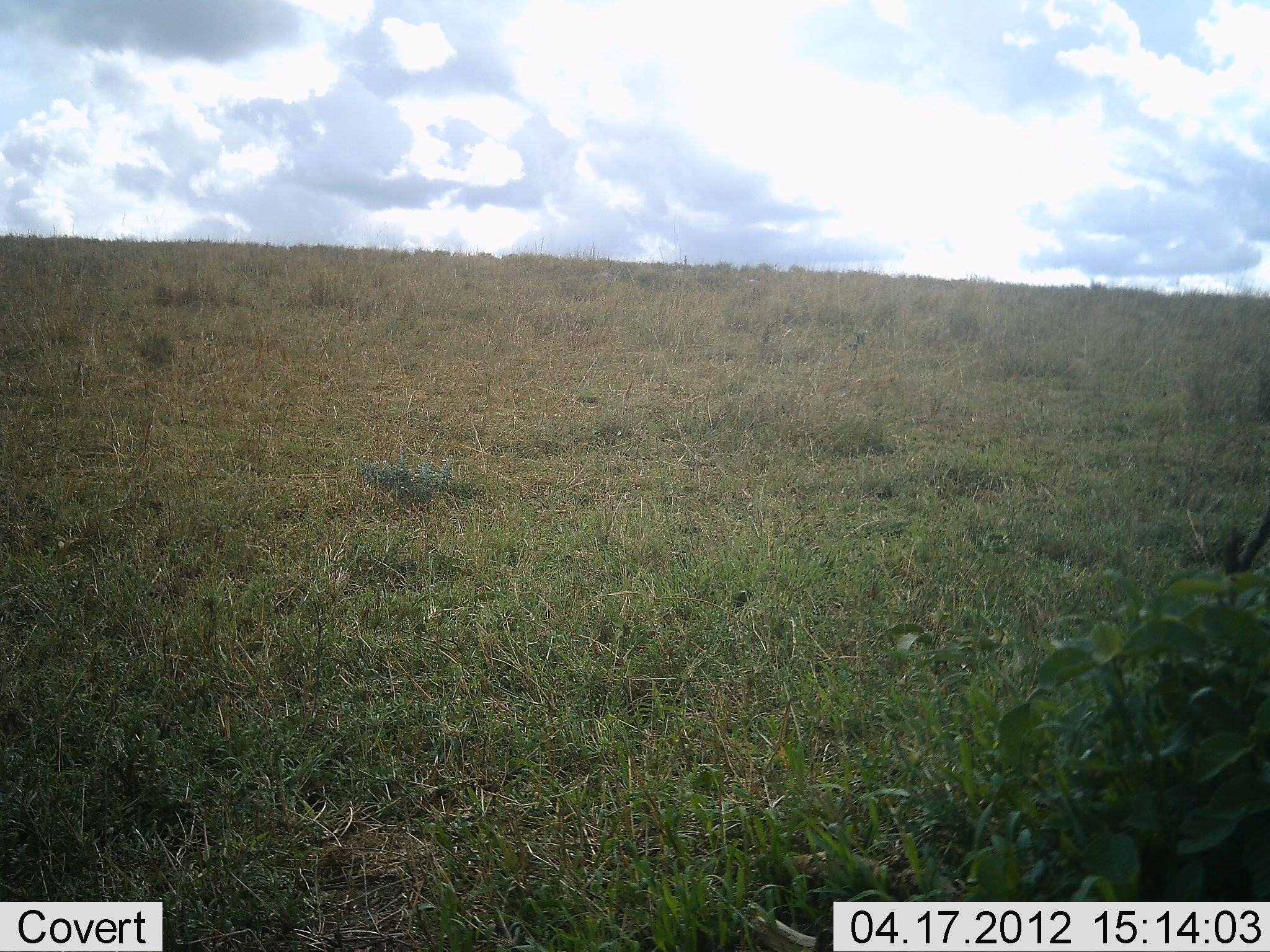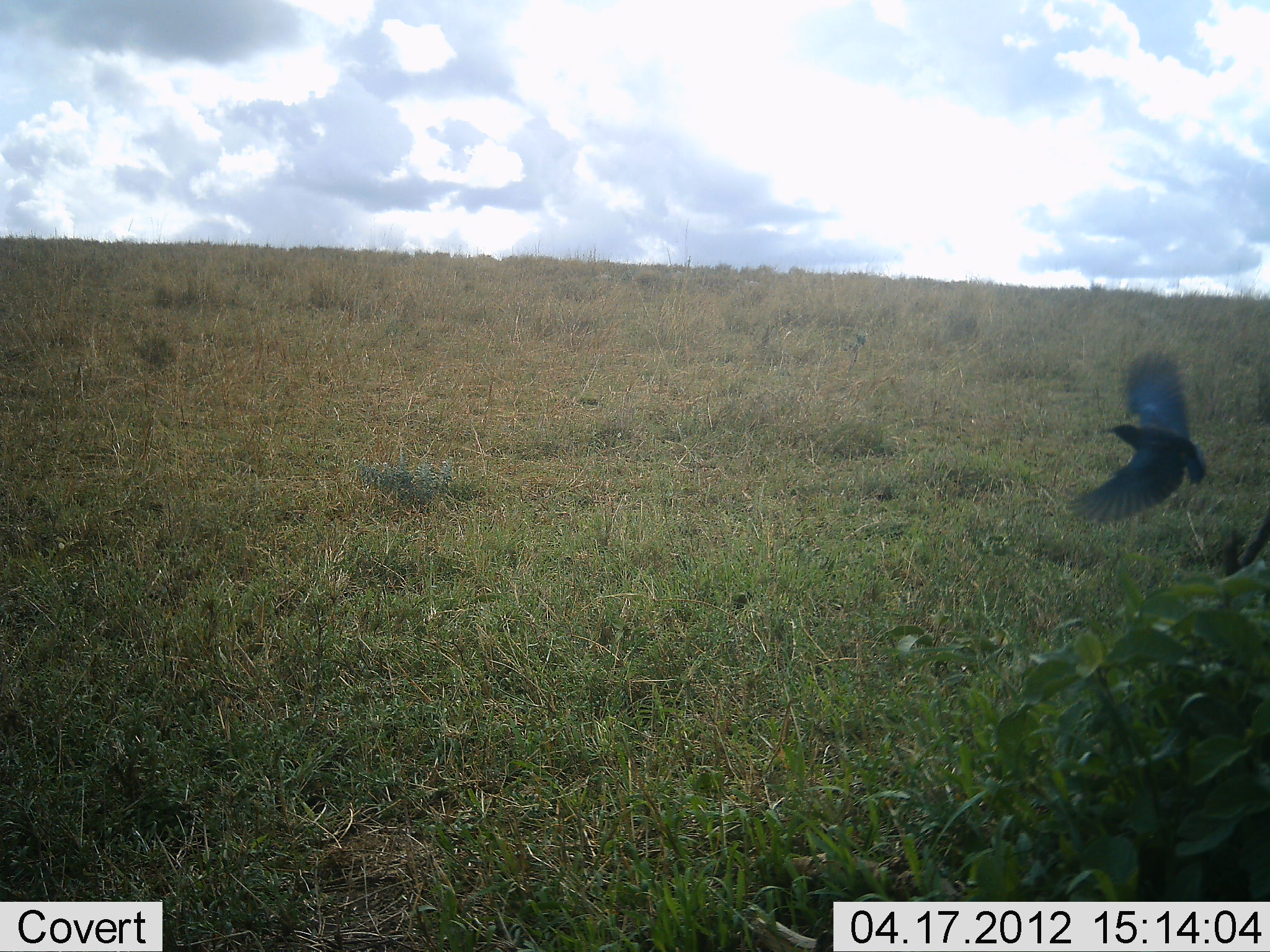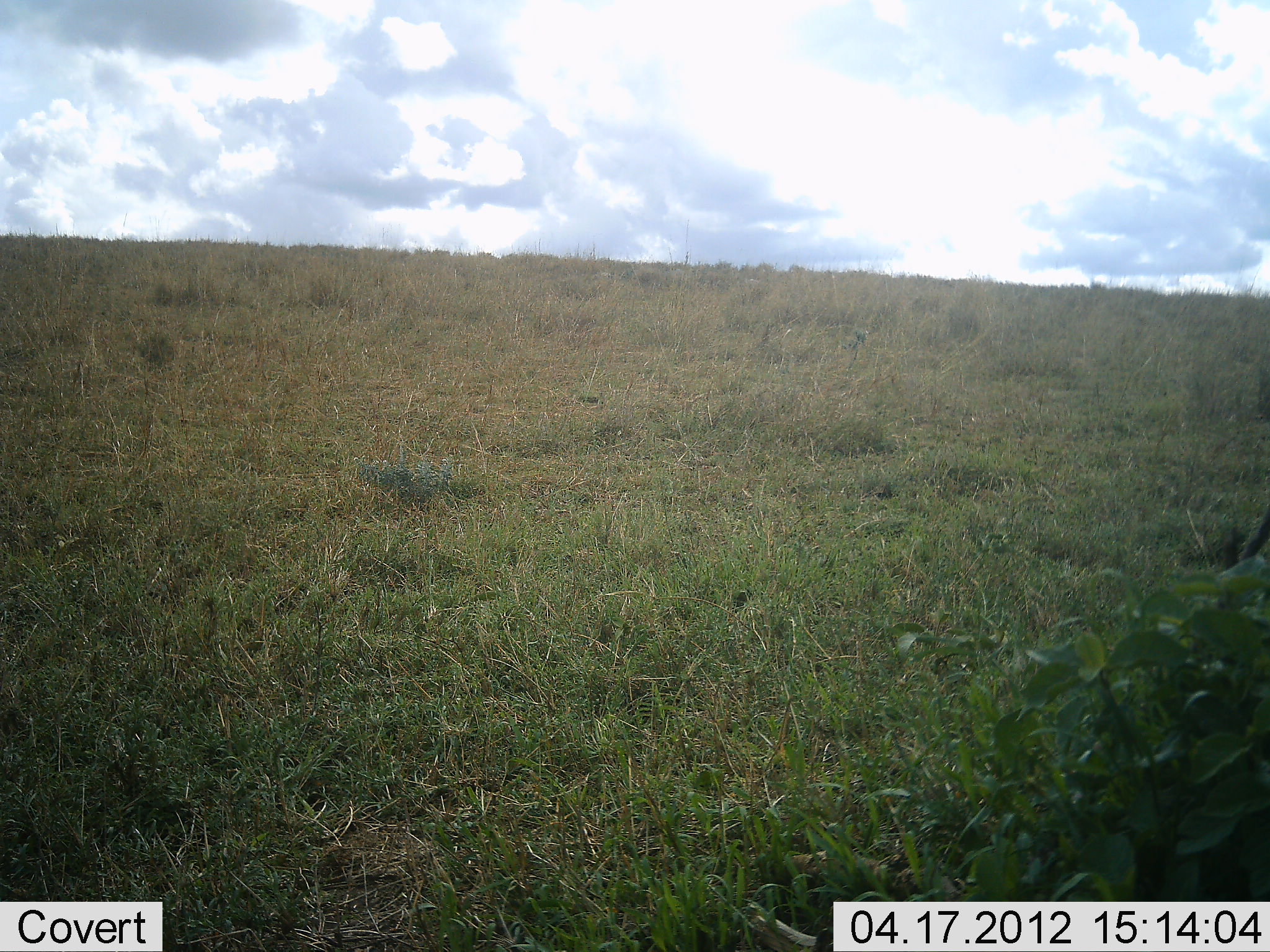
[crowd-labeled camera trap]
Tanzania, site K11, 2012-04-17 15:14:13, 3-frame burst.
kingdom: Animalia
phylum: Chordata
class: Aves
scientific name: Aves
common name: bird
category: otherbird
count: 1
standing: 0%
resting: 0%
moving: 95%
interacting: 5%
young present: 0%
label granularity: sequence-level